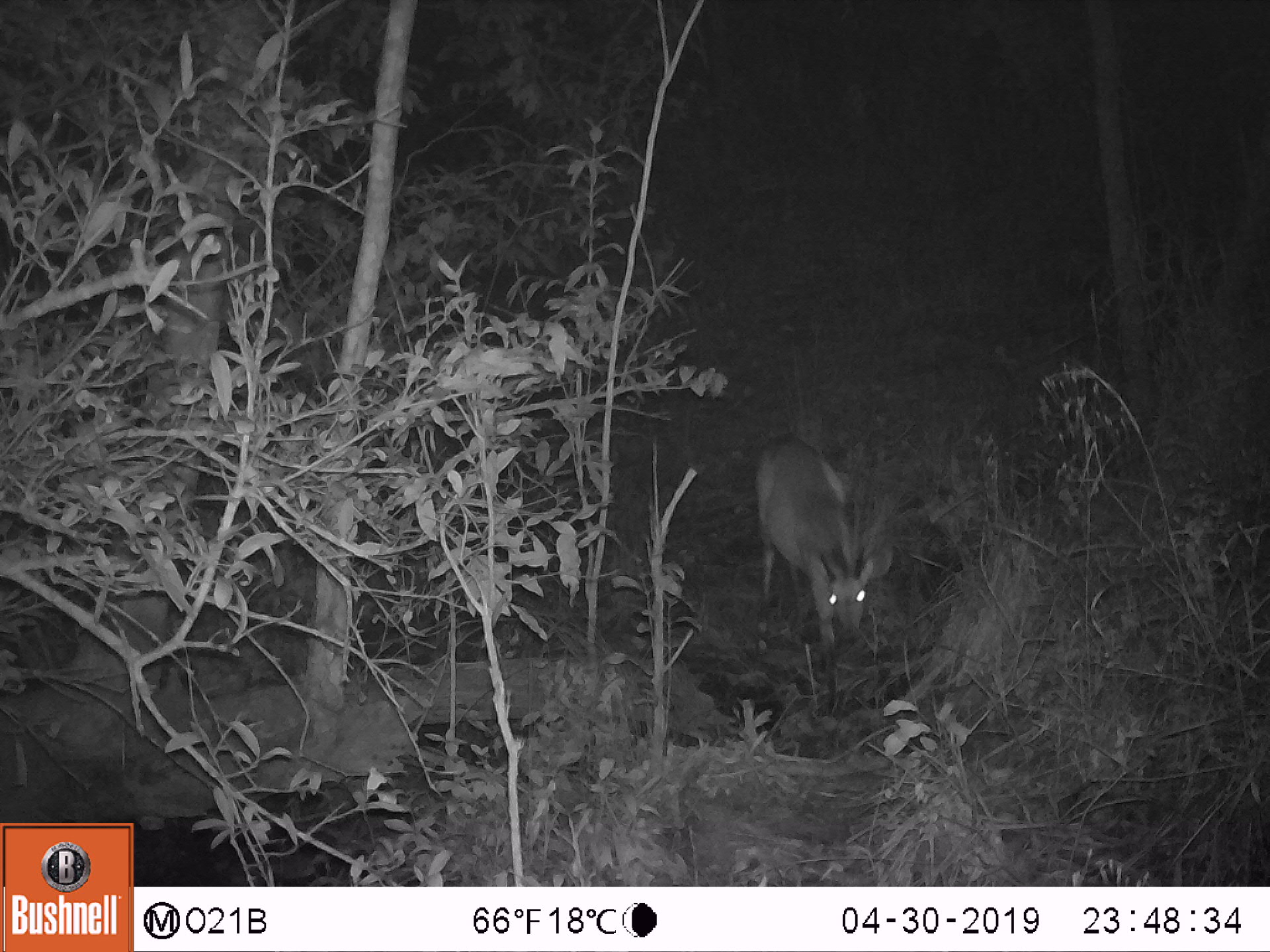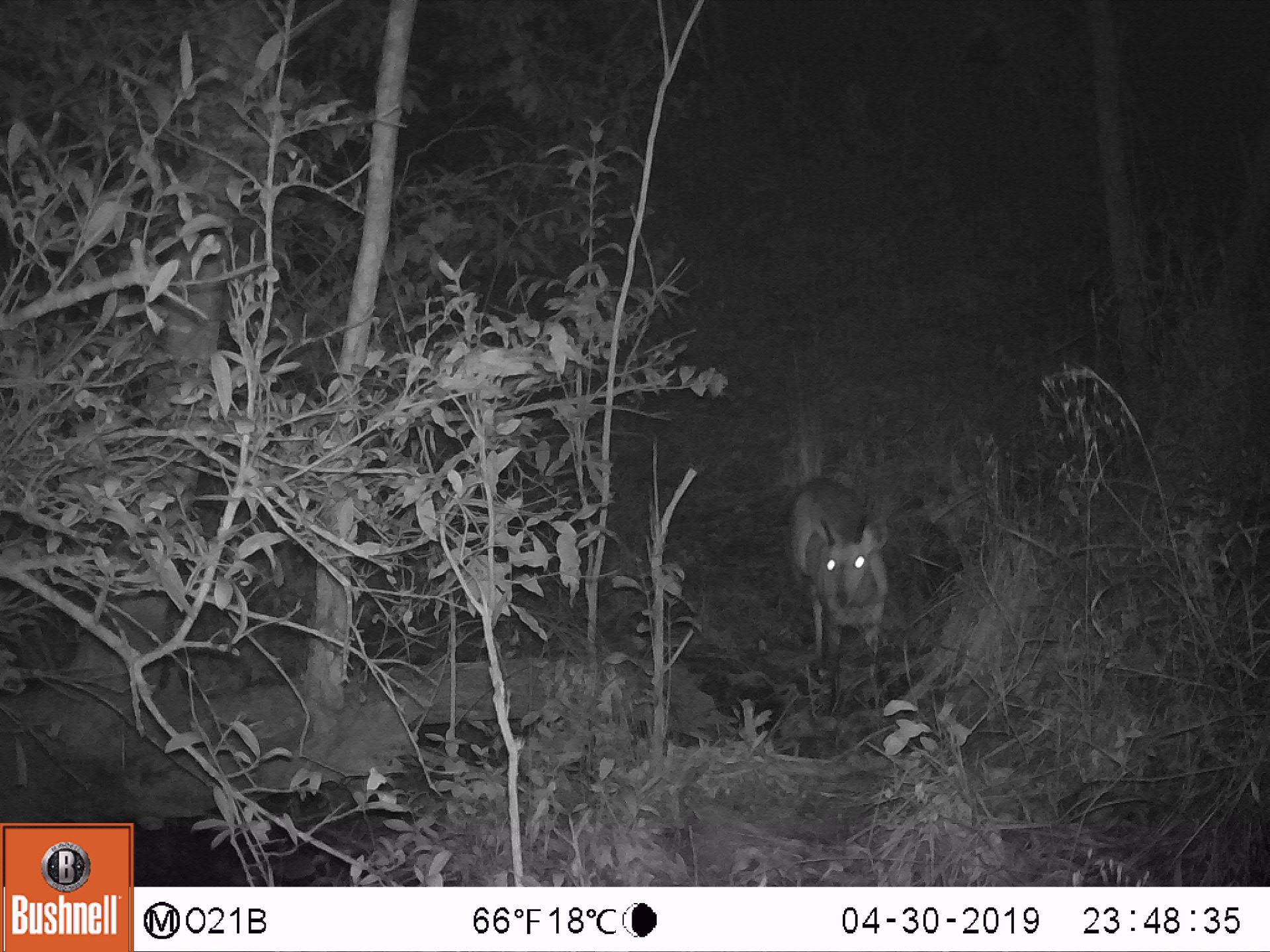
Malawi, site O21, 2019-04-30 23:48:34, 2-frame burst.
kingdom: Animalia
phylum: Chordata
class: Mammalia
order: Artiodactyla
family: Bovidae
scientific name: Antilopinae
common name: small antelope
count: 1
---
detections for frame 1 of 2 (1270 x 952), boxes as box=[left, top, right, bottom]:
small antelope: box=[749, 433, 902, 717]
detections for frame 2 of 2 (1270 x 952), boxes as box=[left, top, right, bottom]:
small antelope: box=[779, 469, 906, 733]